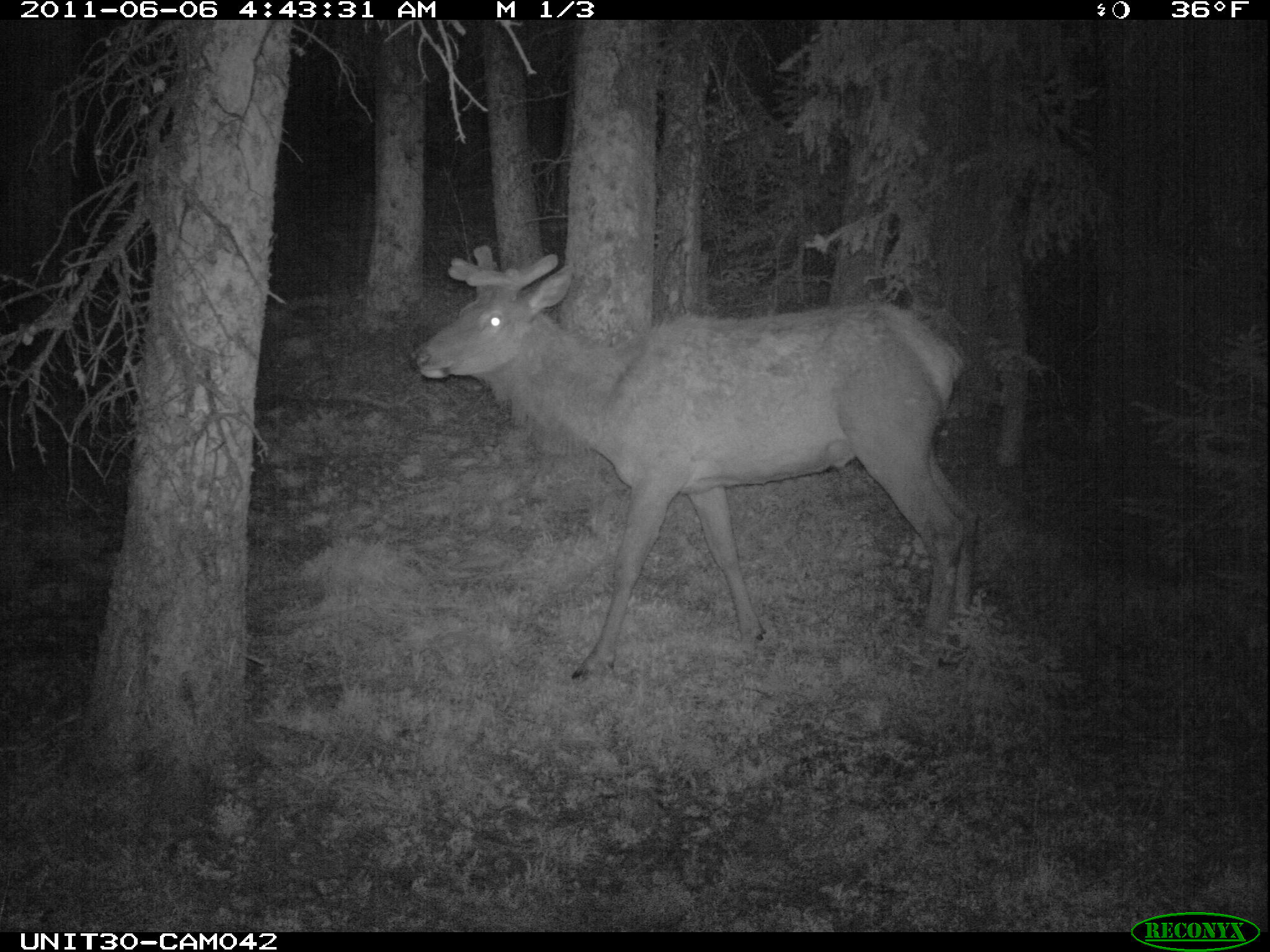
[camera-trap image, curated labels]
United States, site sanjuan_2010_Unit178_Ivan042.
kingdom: Animalia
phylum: Chordata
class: Mammalia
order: Artiodactyla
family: Cervidae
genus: Cervus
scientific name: Cervus elaphus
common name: red deer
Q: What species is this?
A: Cervus elaphus (red deer).